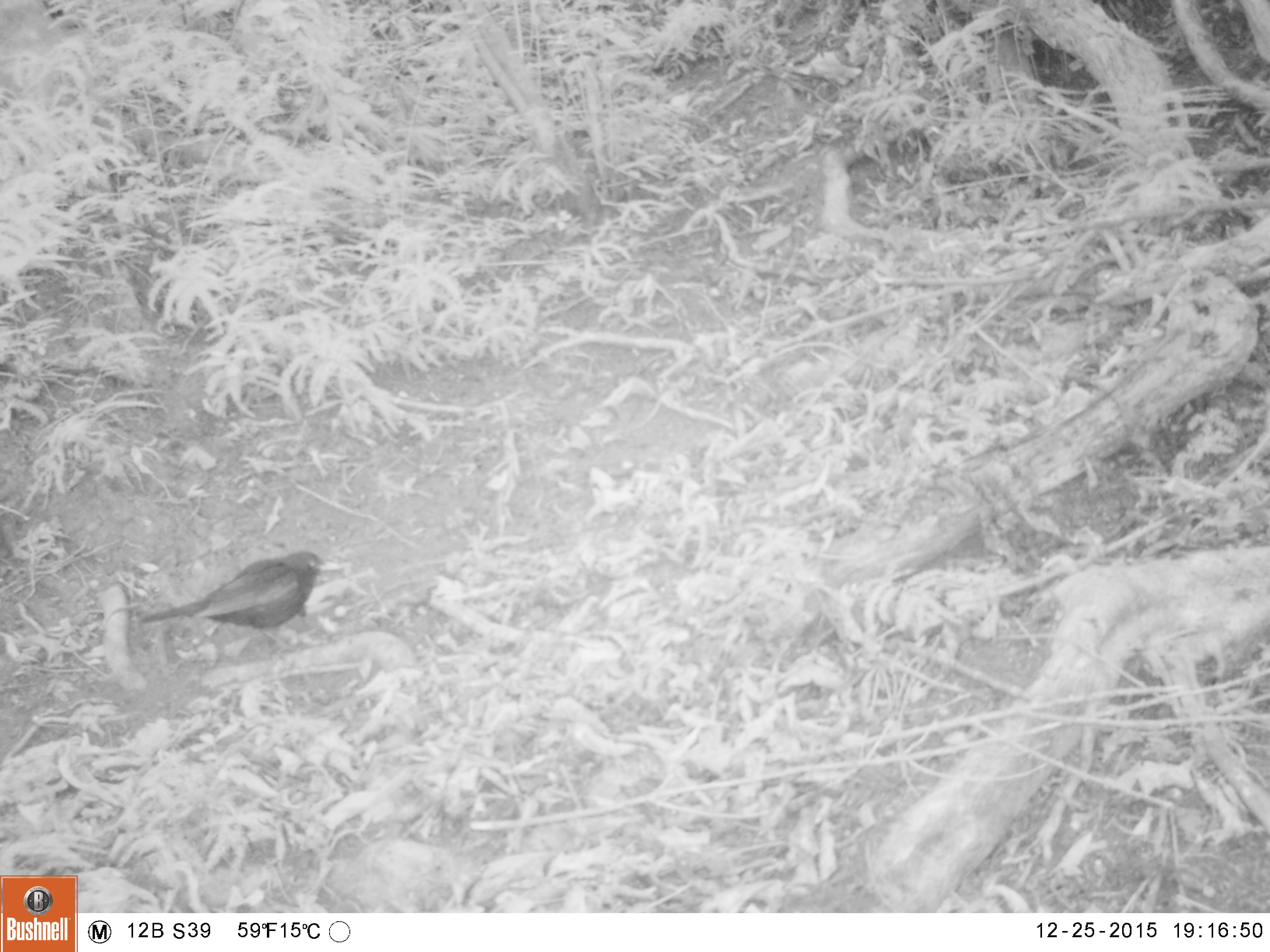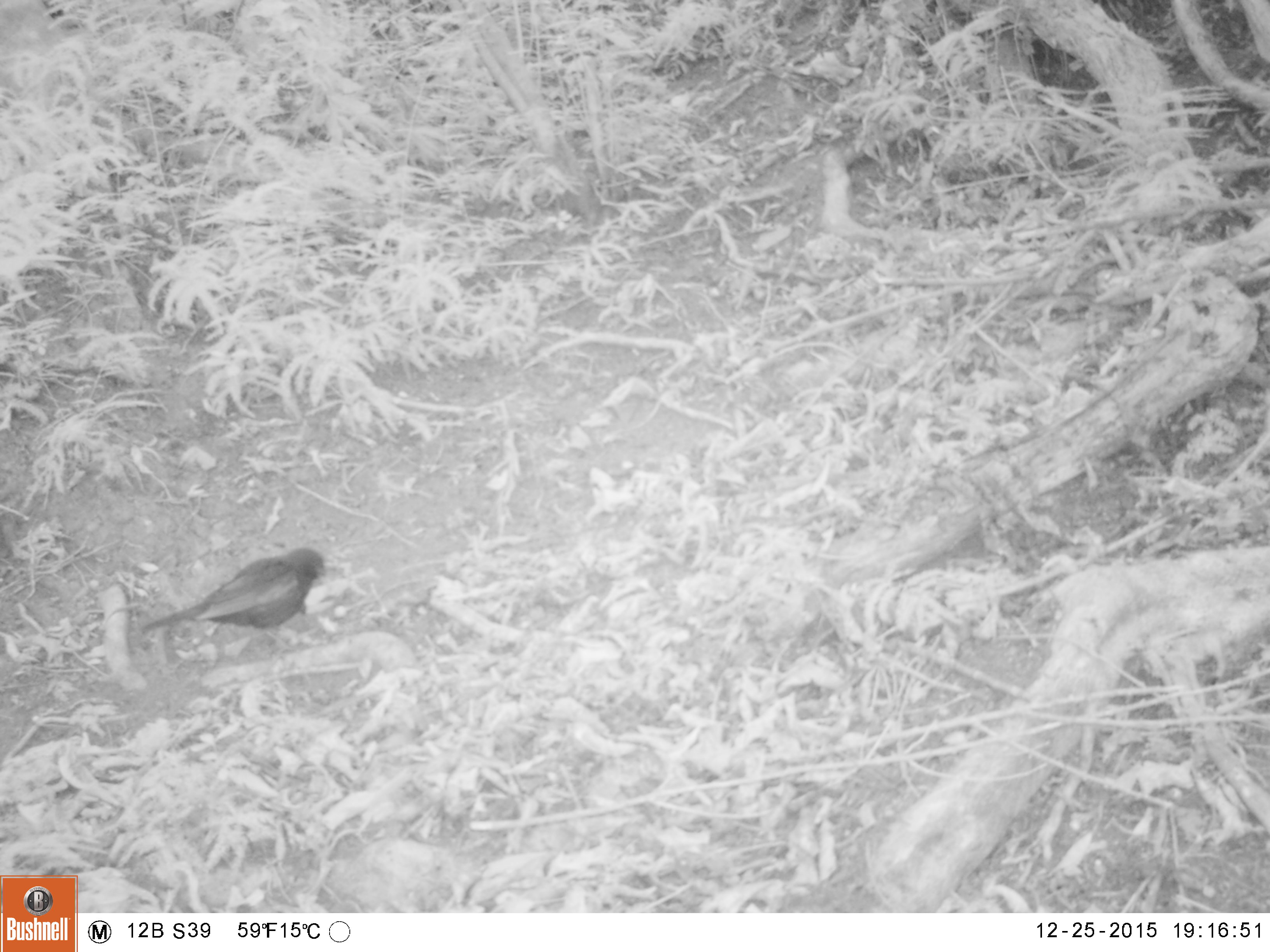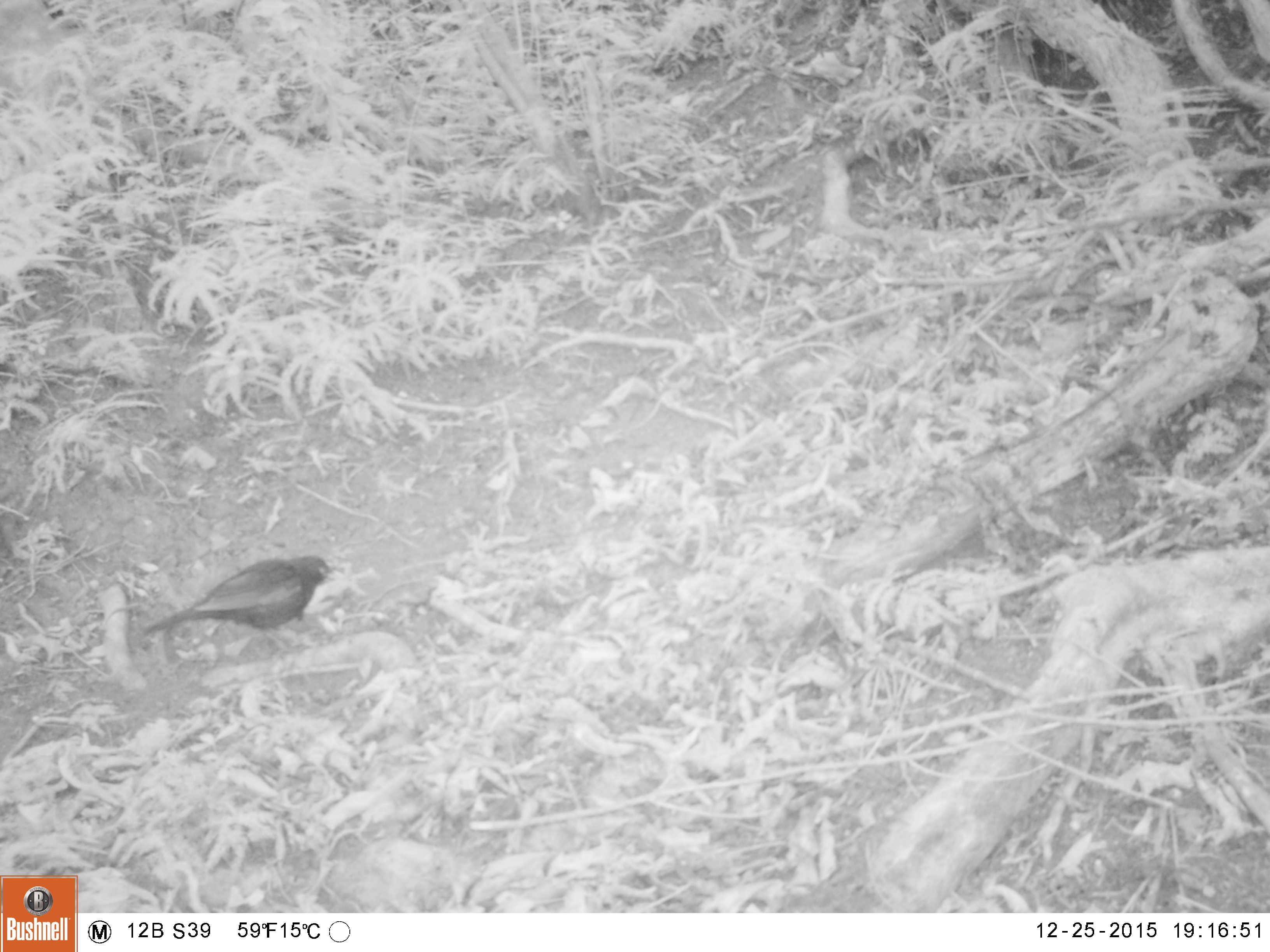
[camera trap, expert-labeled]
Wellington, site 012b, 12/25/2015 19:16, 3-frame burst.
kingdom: Animalia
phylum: Chordata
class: Aves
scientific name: Aves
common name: bird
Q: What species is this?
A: Bird (Aves).